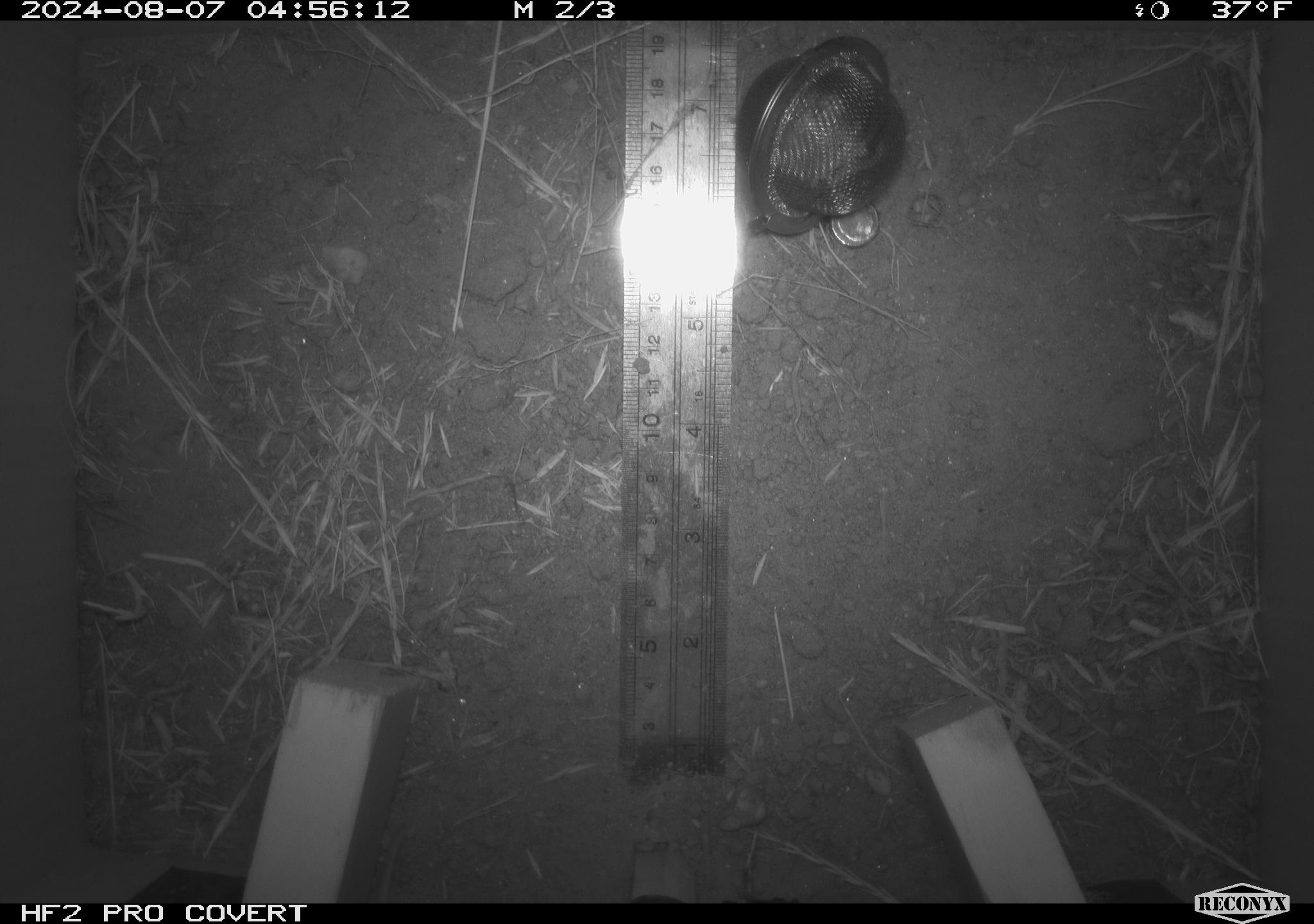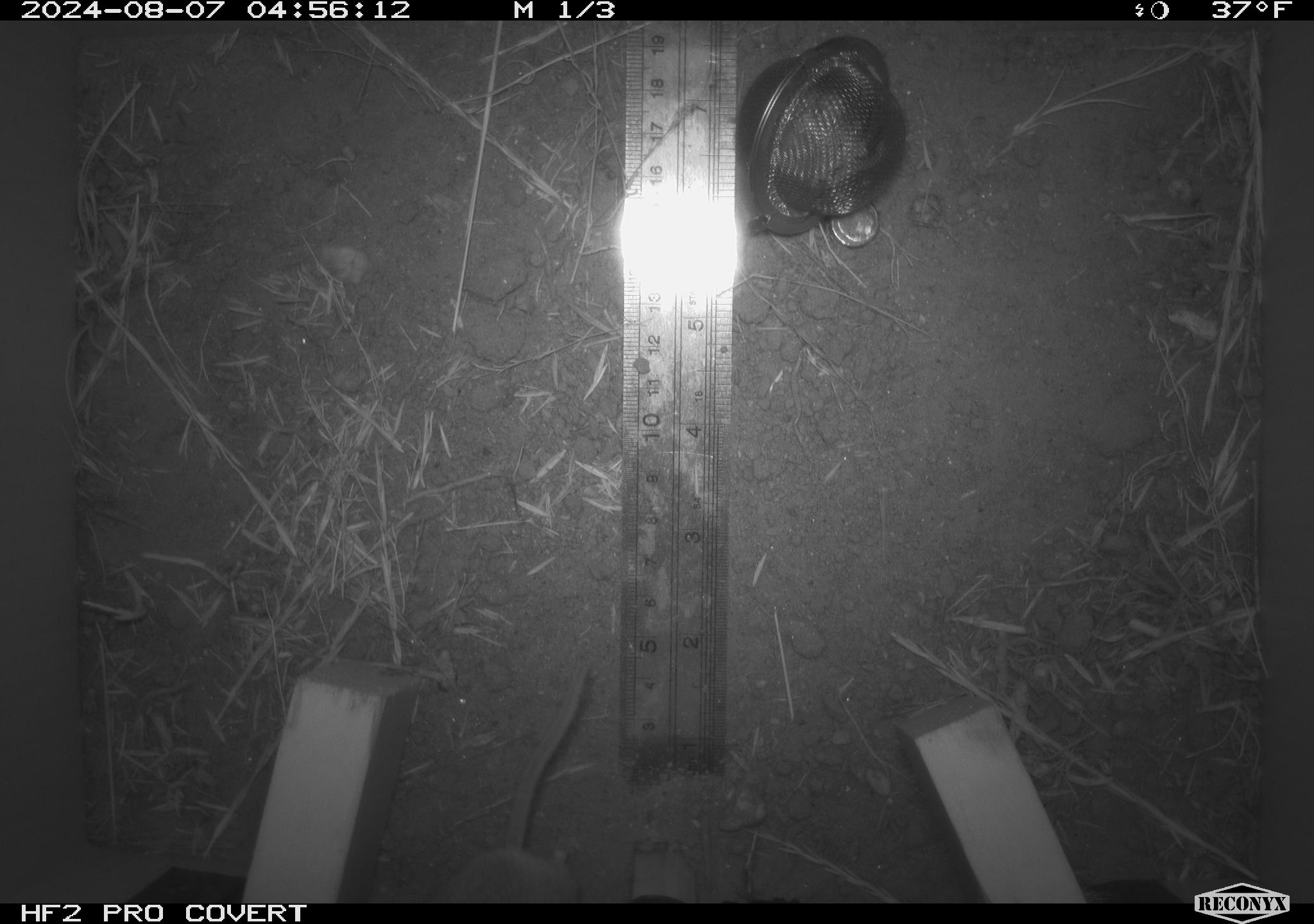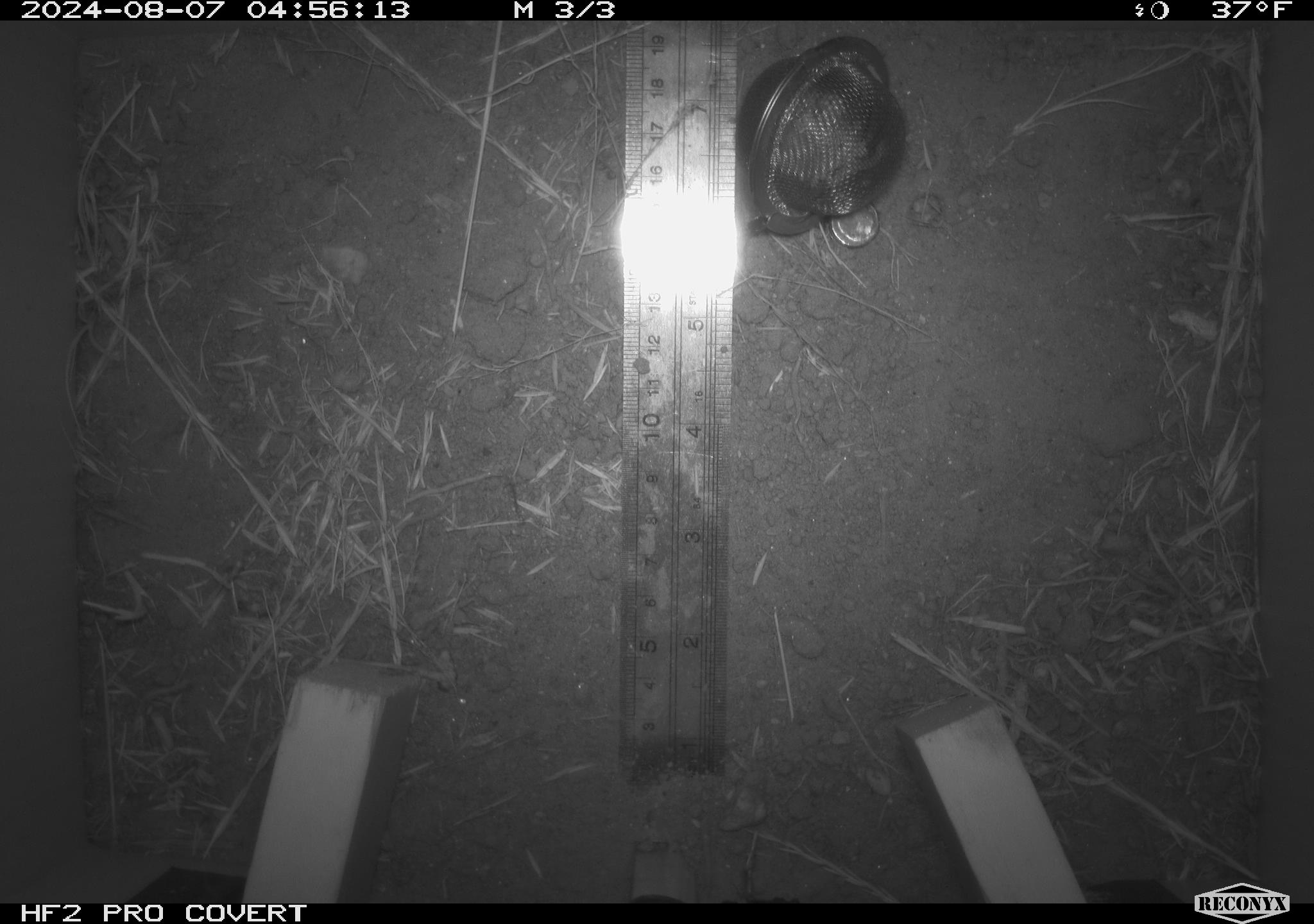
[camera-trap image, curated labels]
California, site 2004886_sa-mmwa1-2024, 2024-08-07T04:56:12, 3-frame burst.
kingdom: Animalia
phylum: Chordata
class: Mammalia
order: Rodentia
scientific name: Rodentia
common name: mouse species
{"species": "mouse species (Rodentia)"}